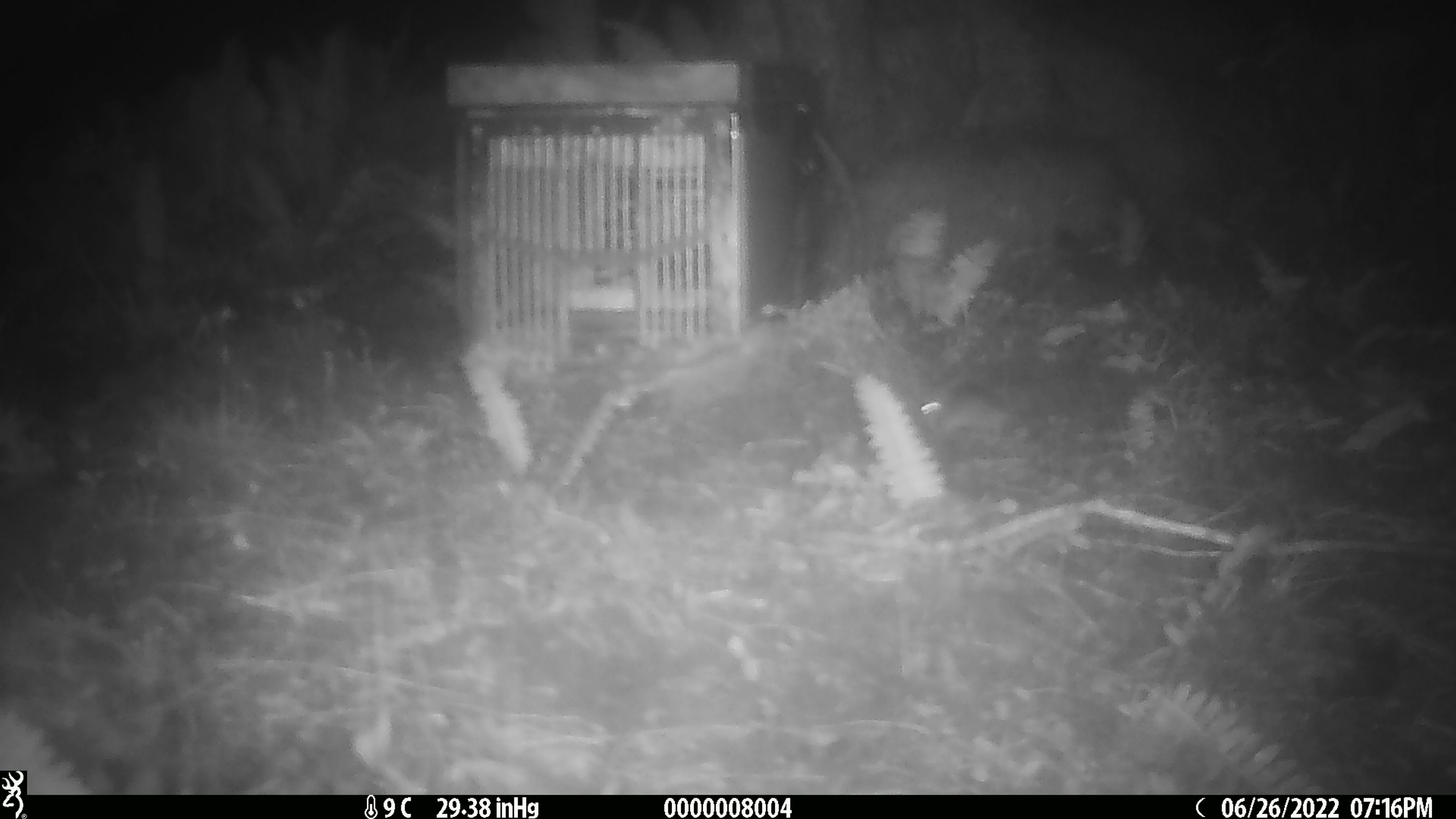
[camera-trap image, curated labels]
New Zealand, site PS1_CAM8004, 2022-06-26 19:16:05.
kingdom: Animalia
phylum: Chordata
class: Mammalia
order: Rodentia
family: Muridae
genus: Mus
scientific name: Mus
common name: mouse